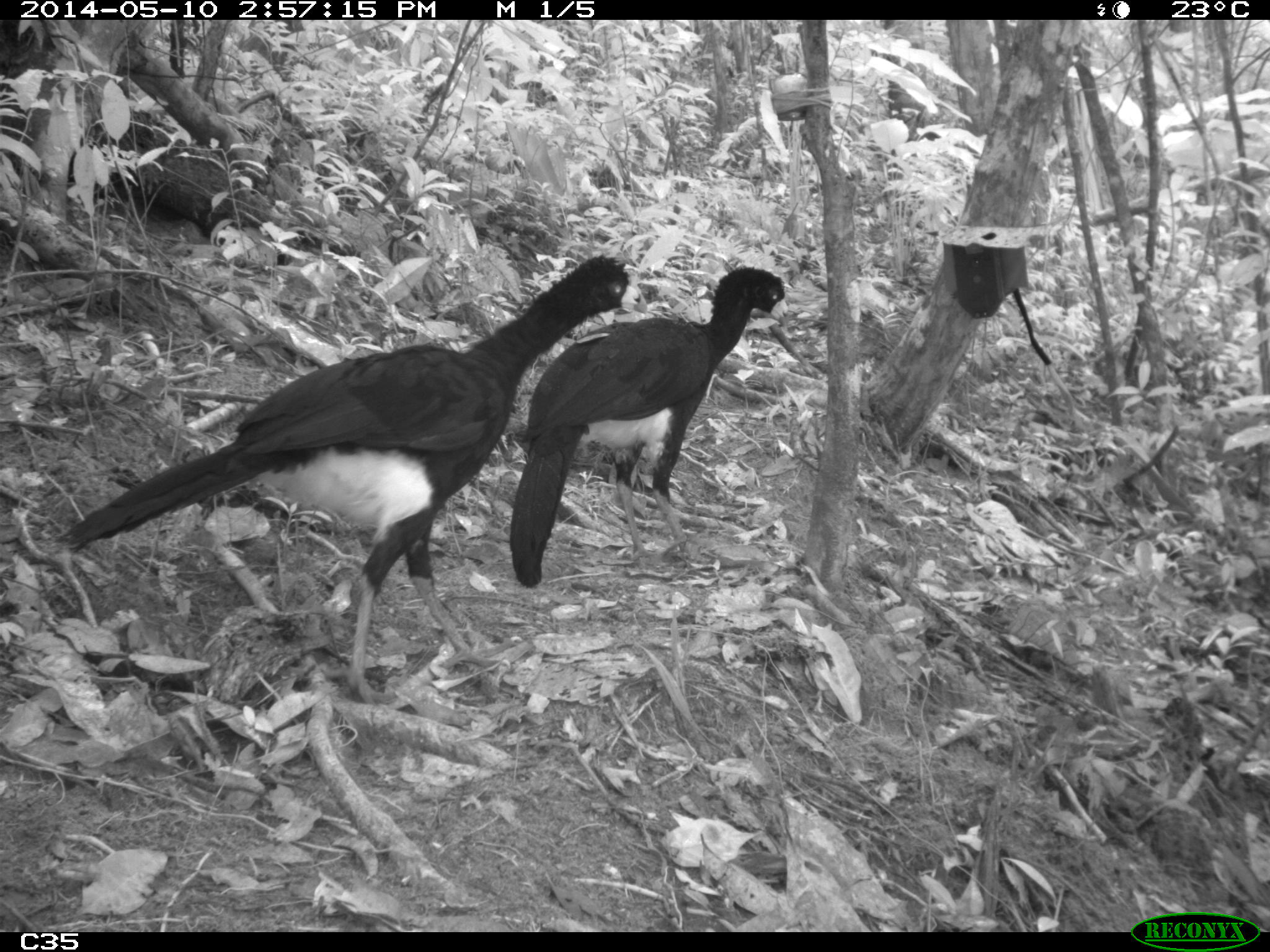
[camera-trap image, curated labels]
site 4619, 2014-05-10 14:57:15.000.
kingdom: Animalia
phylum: Chordata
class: Aves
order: Galliformes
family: Cracidae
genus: Crax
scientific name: Crax alector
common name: black curassow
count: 2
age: adult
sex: female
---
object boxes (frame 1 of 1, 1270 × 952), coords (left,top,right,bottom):
crax alector: (53,252,648,707); (508,265,788,588)